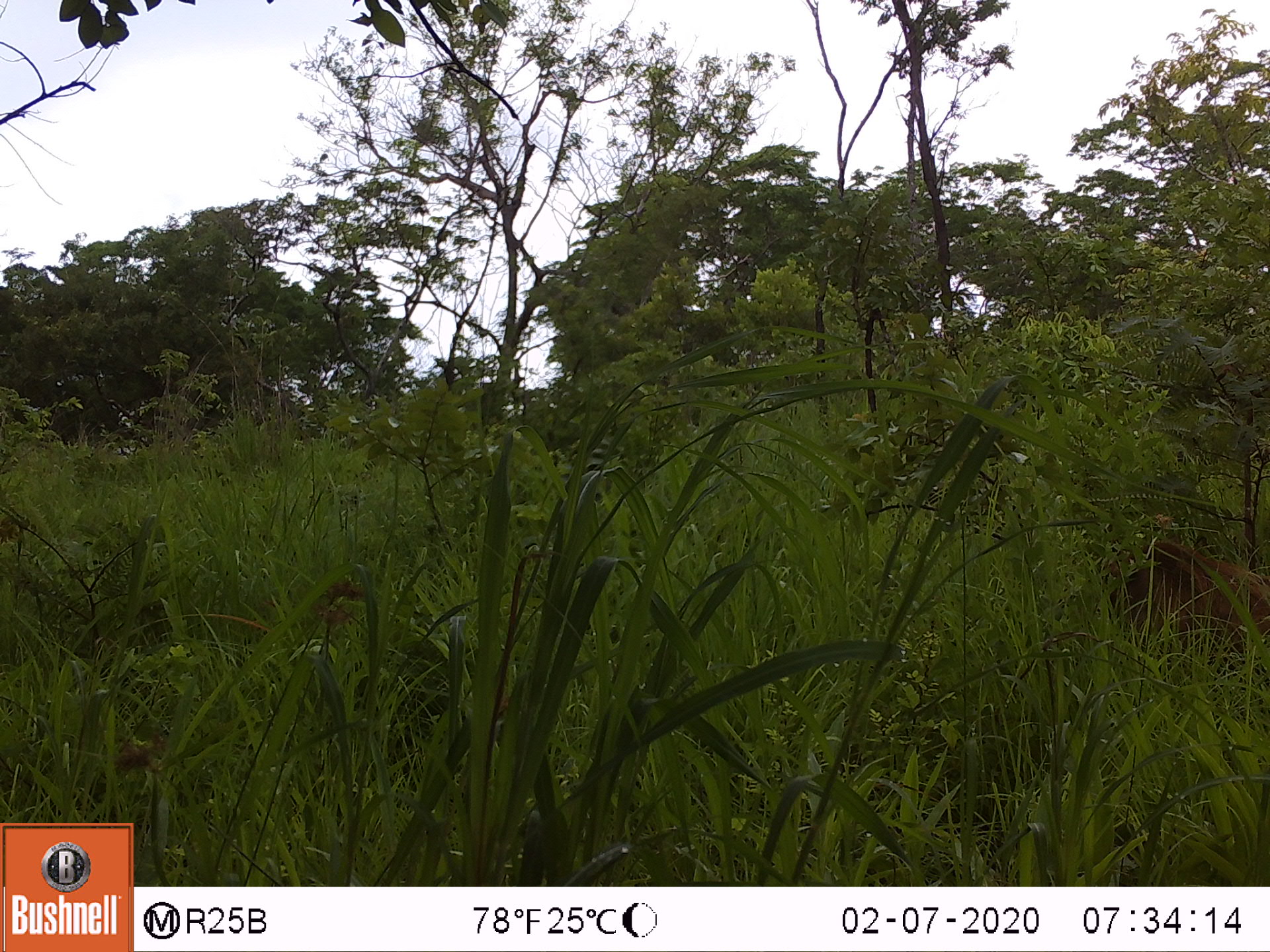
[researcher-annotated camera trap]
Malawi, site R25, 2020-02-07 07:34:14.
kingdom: Animalia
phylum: Chordata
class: Mammalia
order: Artiodactyla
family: Suidae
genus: Phacochoerus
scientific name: Phacochoerus africanus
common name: common warthog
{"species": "common warthog (Phacochoerus africanus)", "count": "1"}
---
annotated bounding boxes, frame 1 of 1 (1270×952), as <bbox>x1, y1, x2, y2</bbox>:
common warthog: <bbox>1098, 538, 1266, 673</bbox>